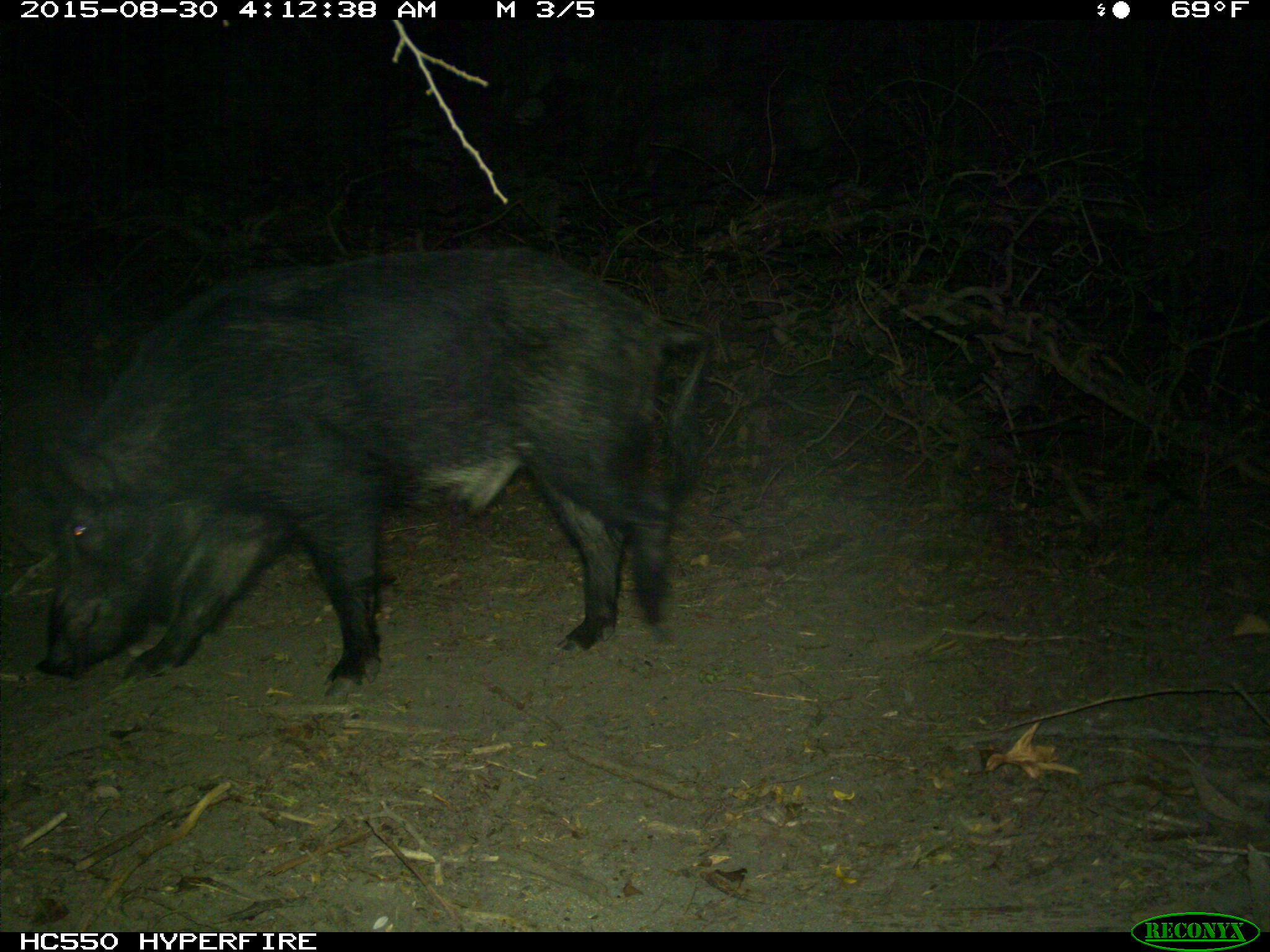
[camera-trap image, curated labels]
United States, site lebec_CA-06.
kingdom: Animalia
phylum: Chordata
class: Mammalia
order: Artiodactyla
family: Suidae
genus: Sus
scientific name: Sus scrofa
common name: wild boar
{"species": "Sus scrofa (wild boar)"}